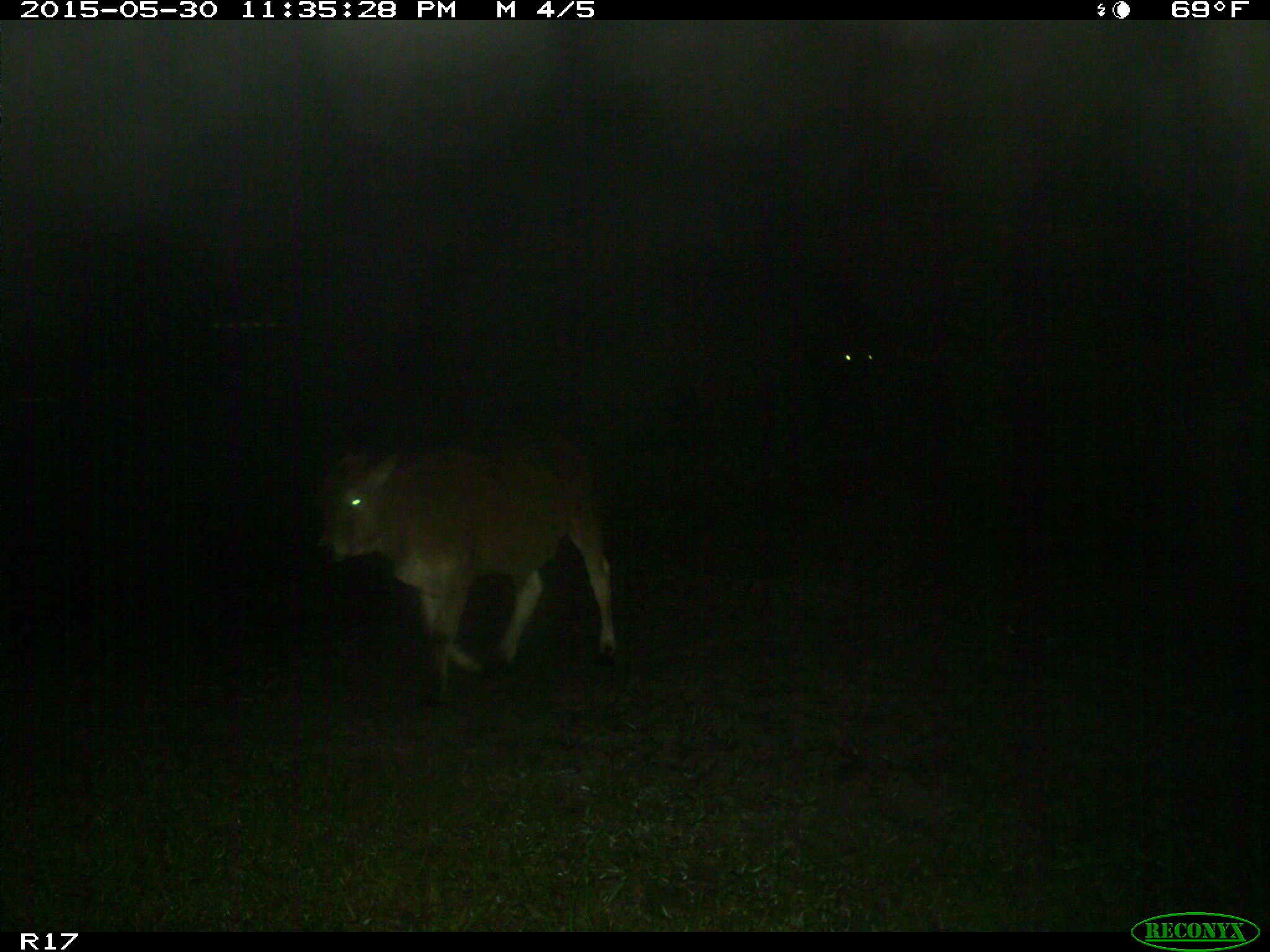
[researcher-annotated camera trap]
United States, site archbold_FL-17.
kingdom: Animalia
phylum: Chordata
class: Mammalia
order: Artiodactyla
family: Bovidae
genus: Bos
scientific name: Bos taurus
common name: domestic cow